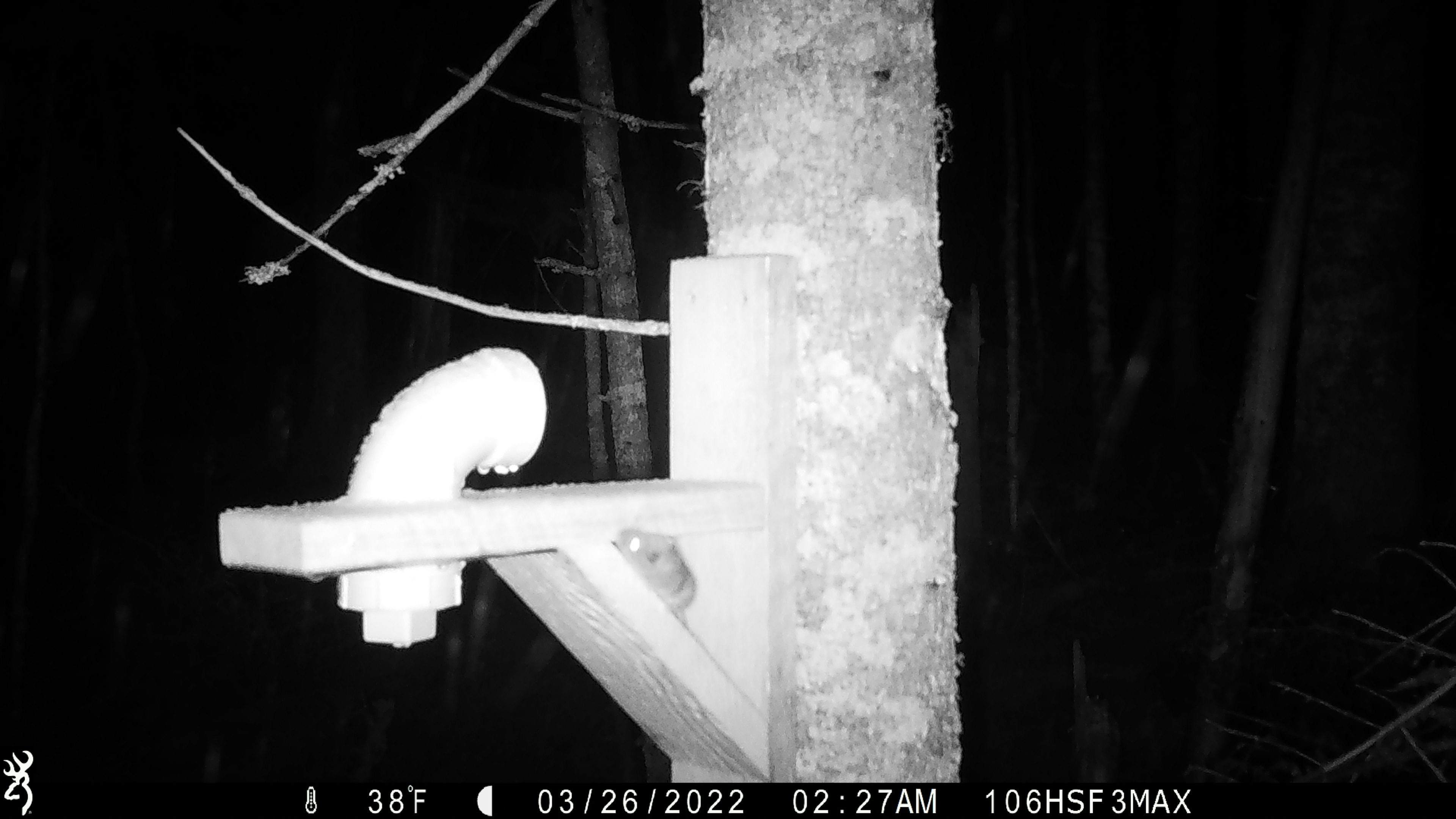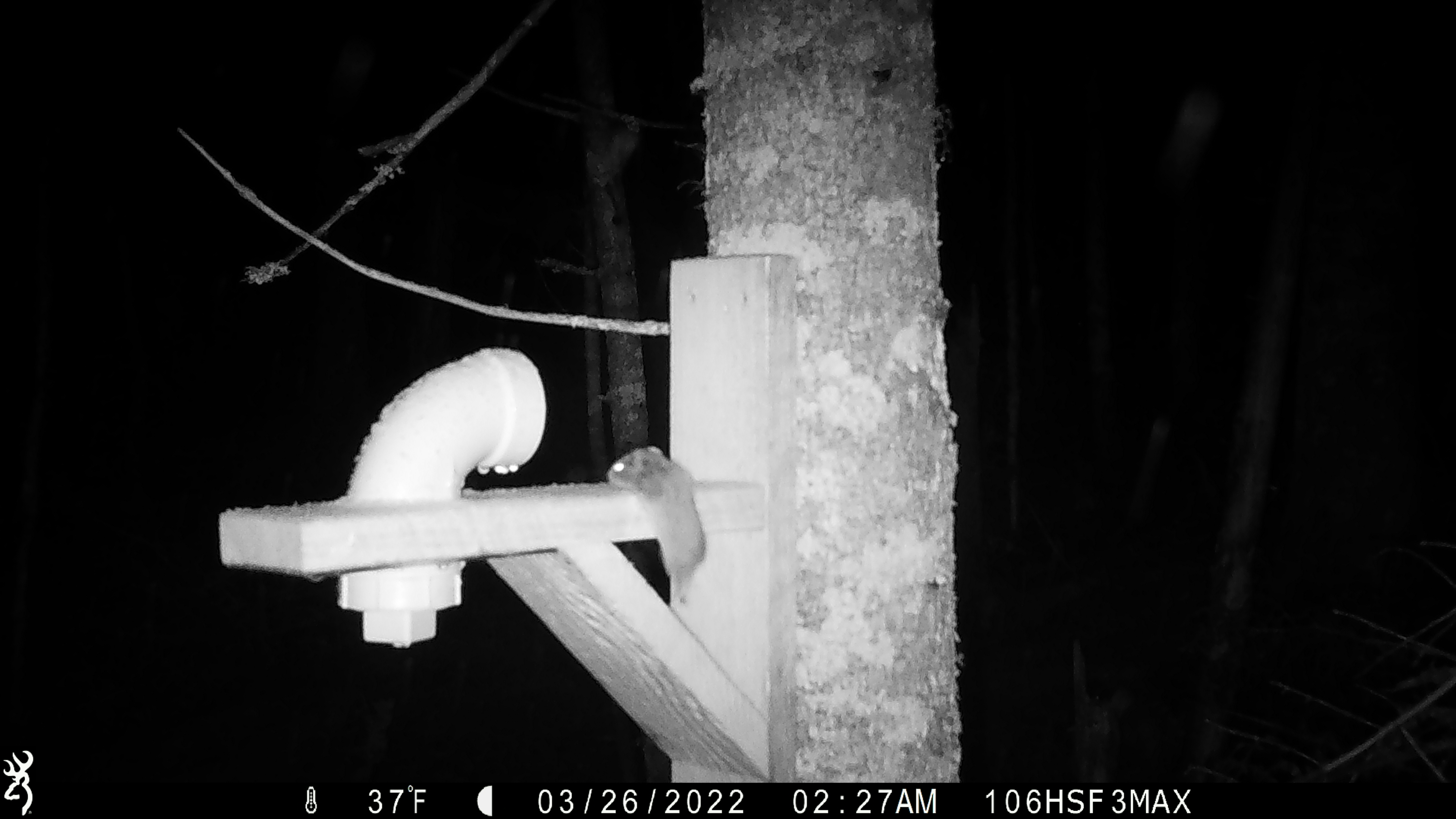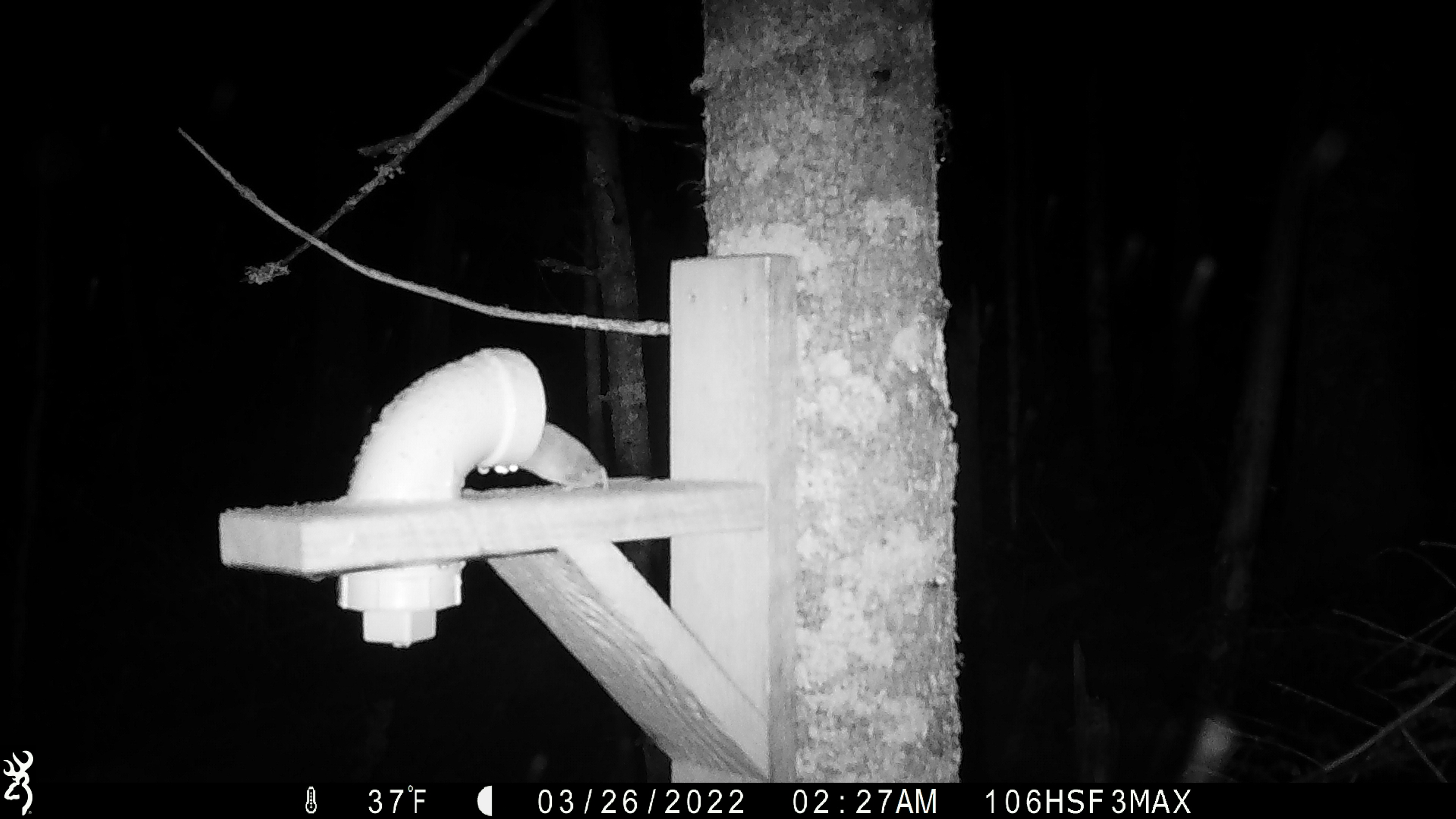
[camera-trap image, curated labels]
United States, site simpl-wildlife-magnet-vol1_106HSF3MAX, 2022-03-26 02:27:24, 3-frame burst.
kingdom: Animalia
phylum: Chordata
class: Mammalia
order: Rodentia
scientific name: Rodentia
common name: mouse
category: mouse sp.